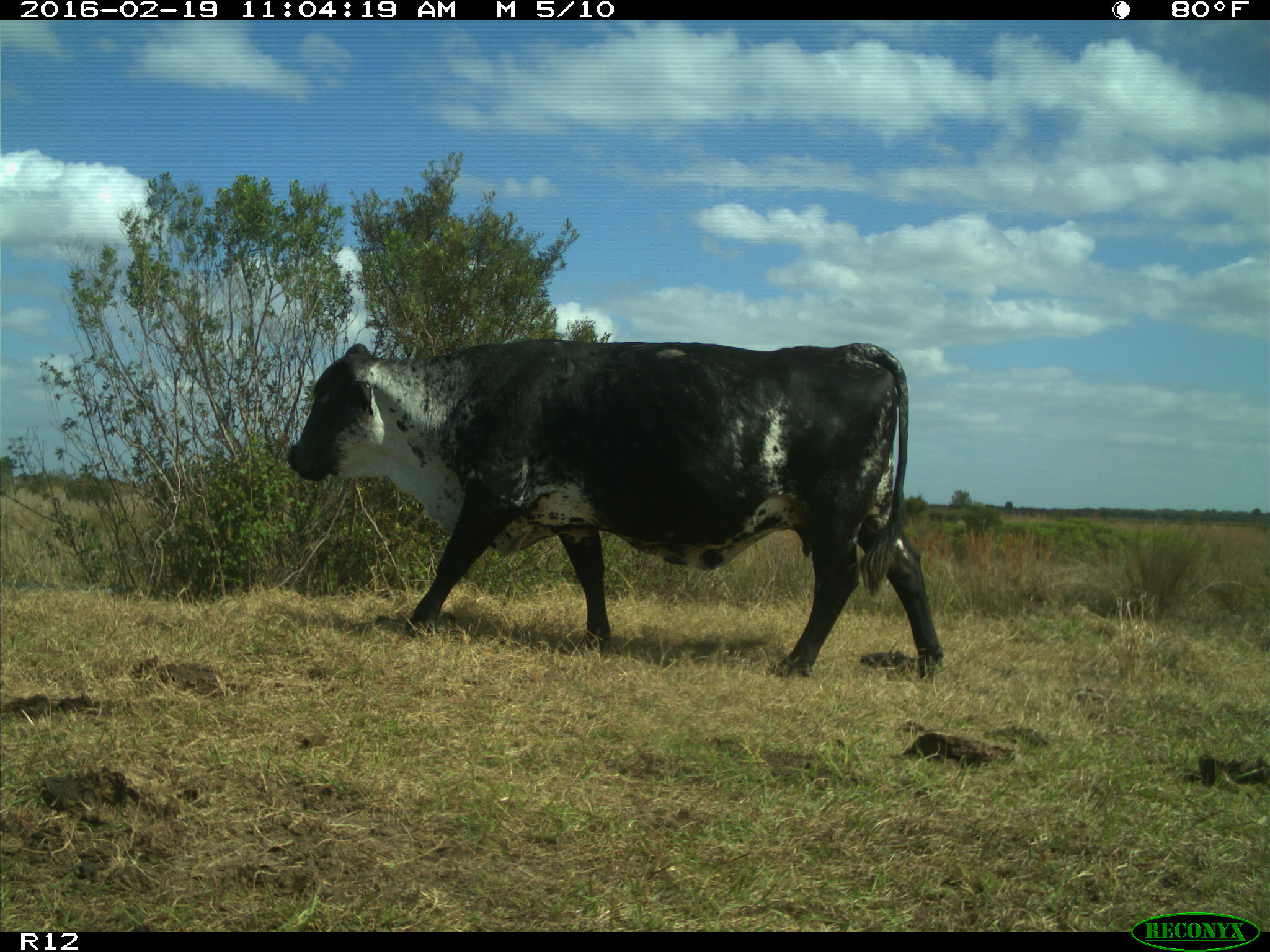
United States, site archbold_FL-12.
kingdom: Animalia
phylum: Chordata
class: Mammalia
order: Artiodactyla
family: Bovidae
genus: Bos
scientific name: Bos taurus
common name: domestic cow